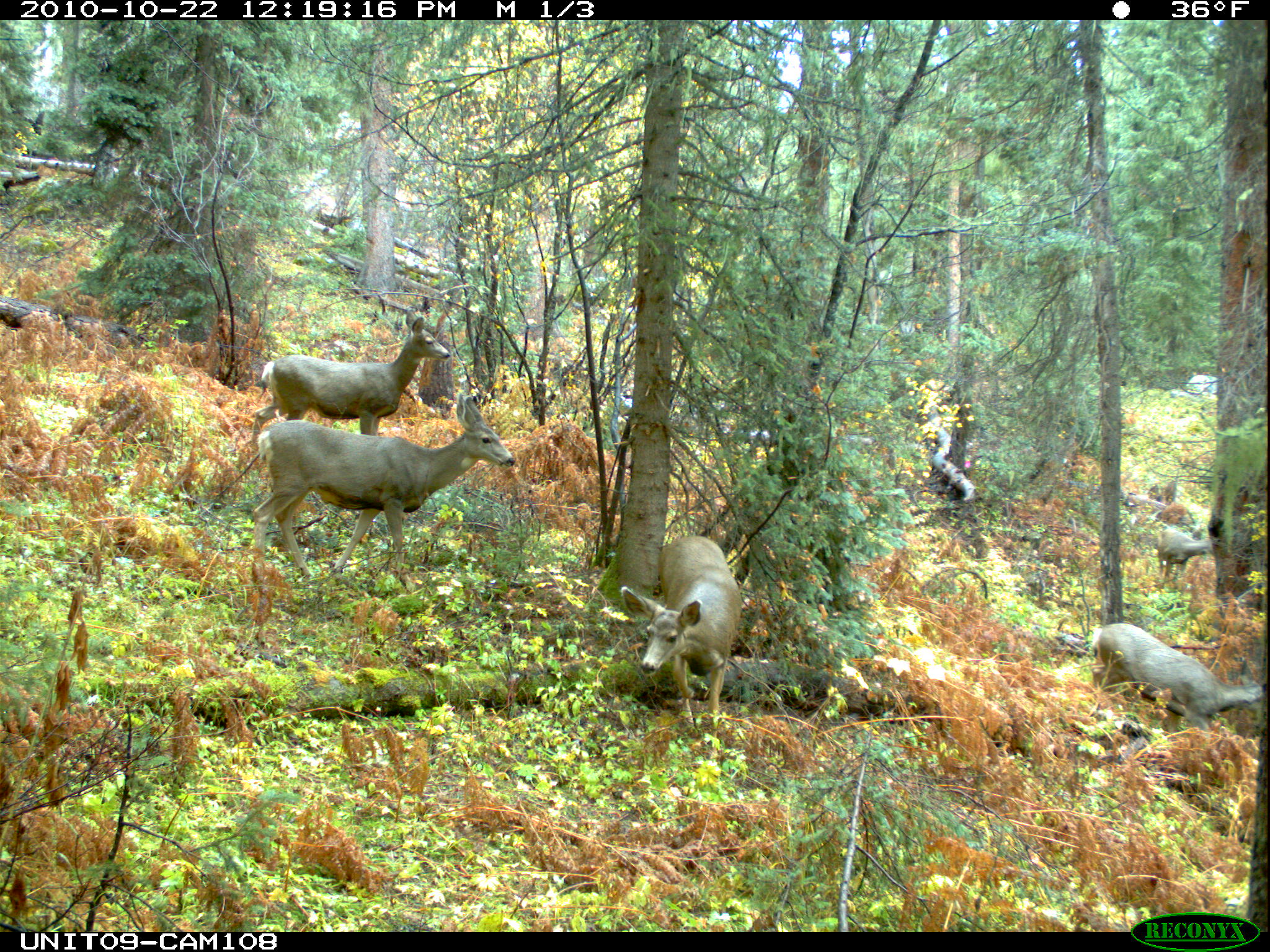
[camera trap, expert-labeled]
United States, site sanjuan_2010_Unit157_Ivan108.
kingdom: Animalia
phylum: Chordata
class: Mammalia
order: Artiodactyla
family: Cervidae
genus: Odocoileus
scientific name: Odocoileus hemionus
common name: mule deer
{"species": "Odocoileus hemionus (mule deer)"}